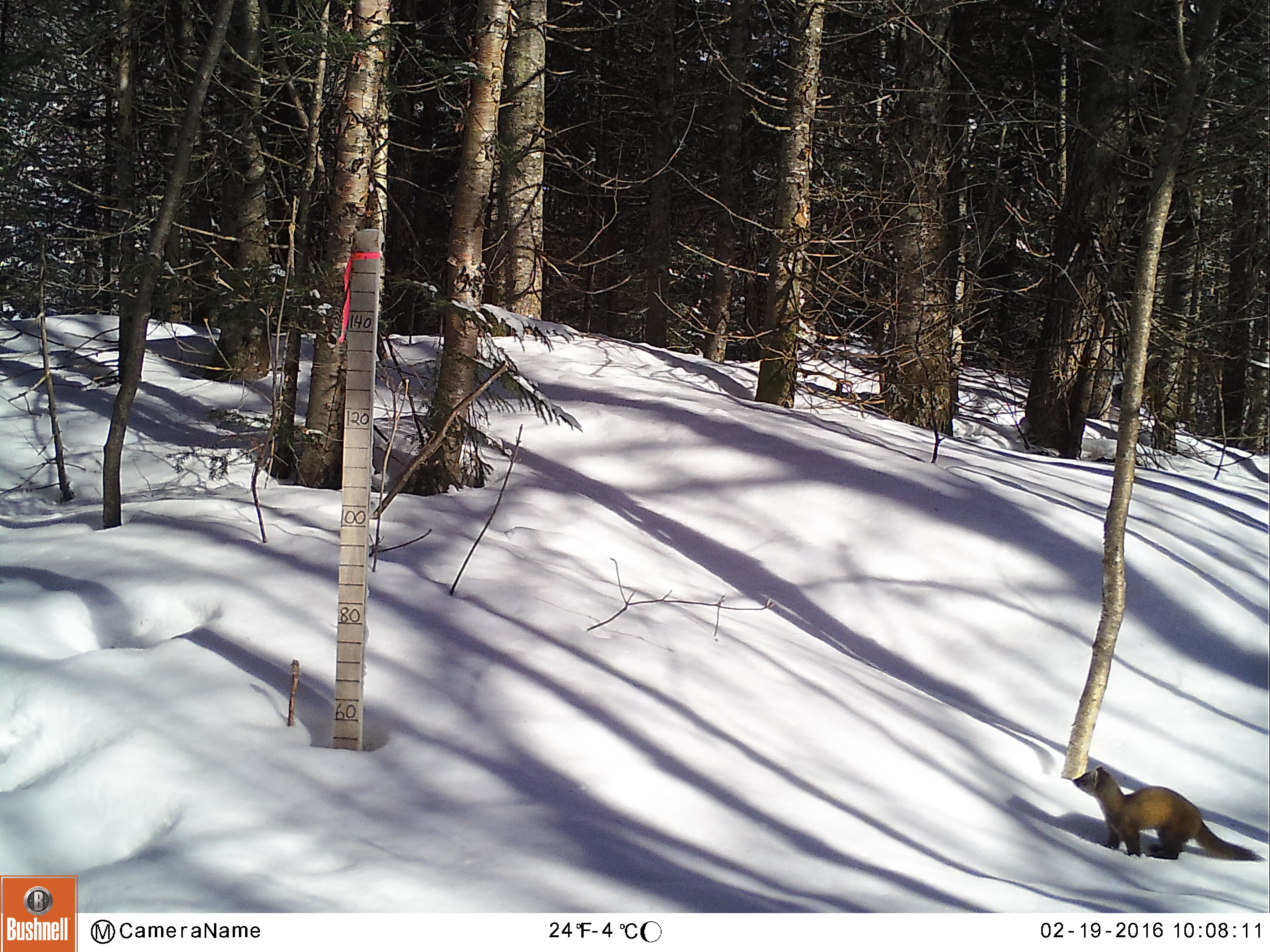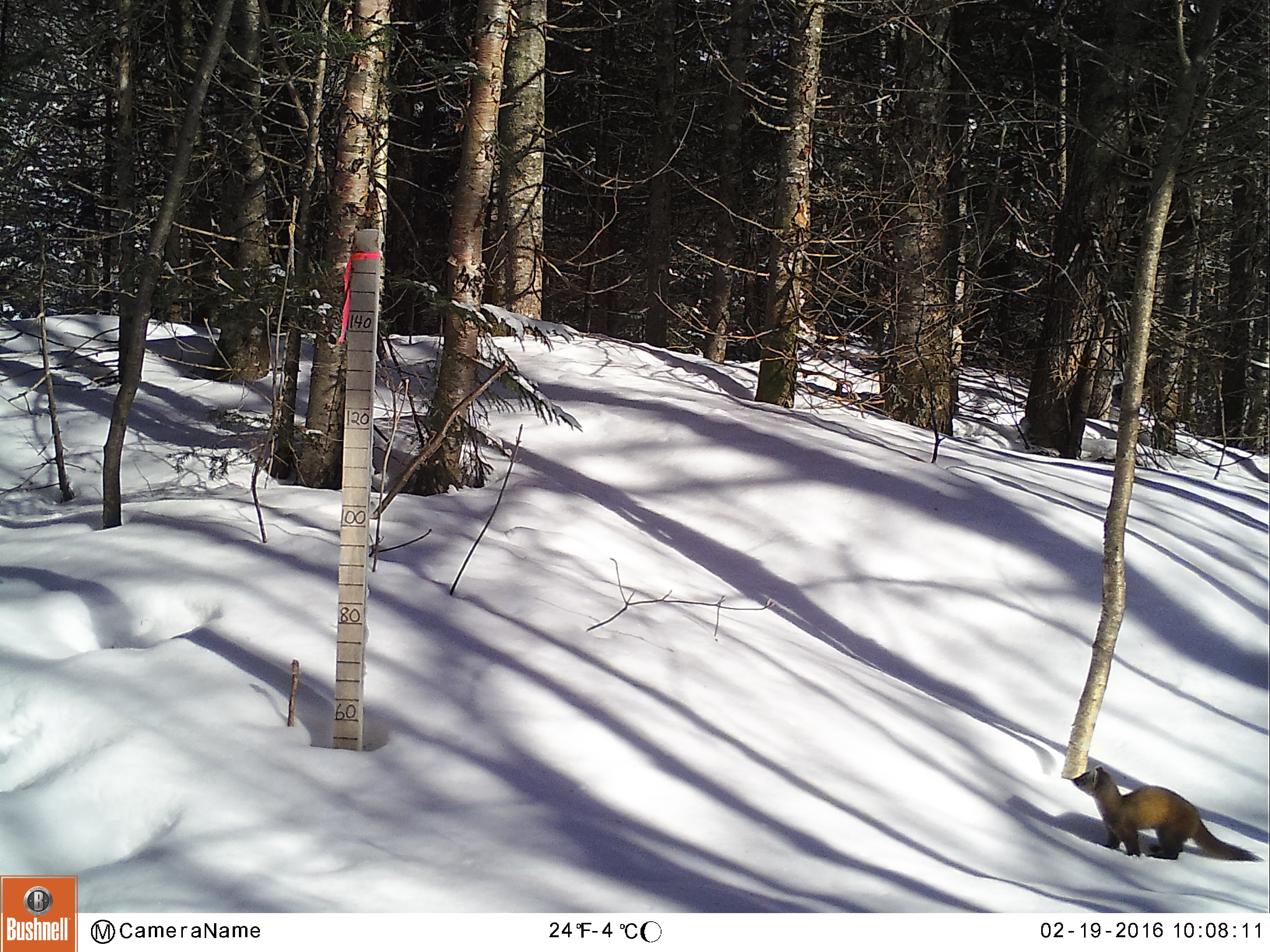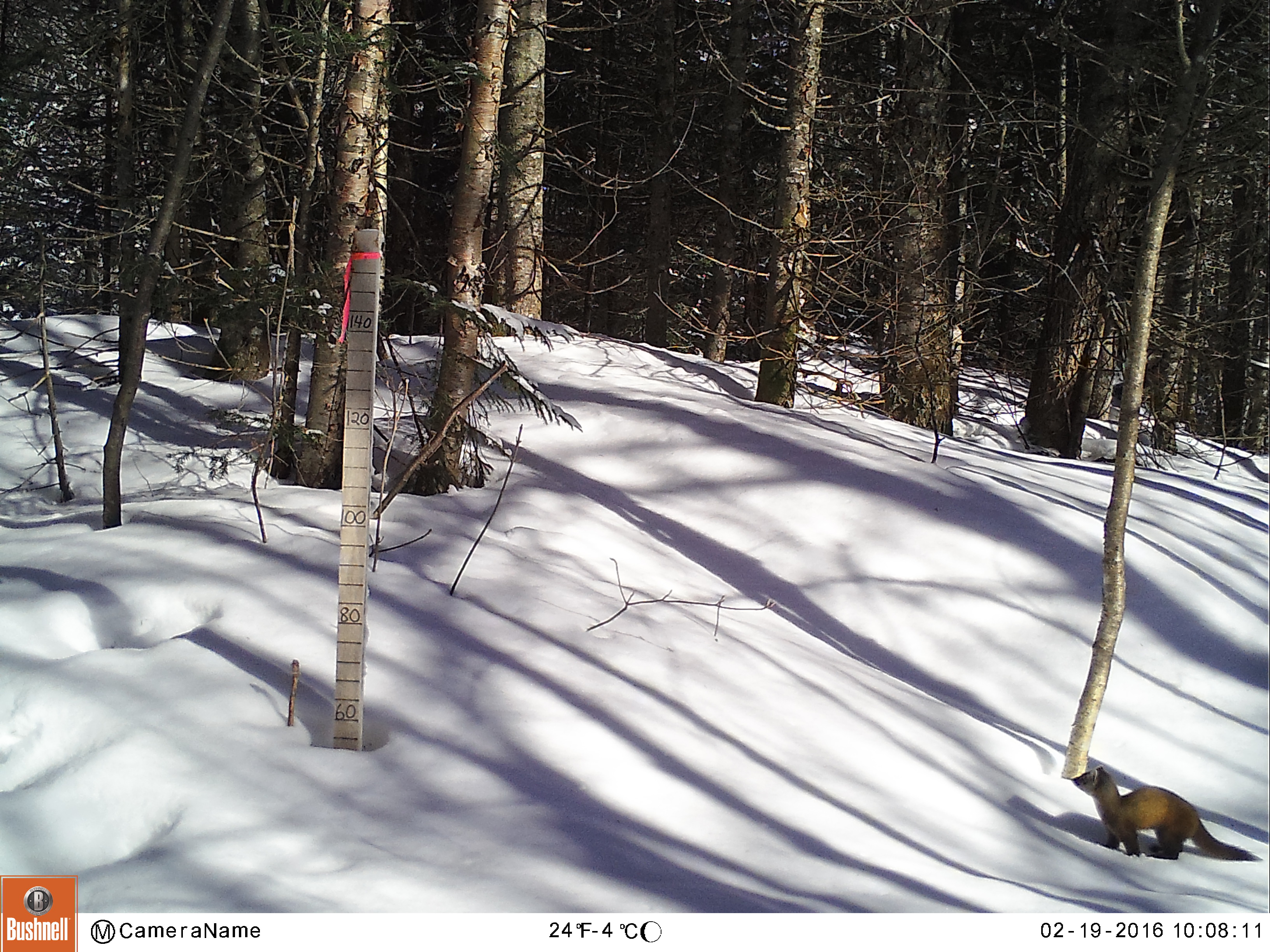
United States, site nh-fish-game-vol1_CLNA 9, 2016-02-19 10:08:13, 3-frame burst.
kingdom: Animalia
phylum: Chordata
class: Mammalia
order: Carnivora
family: Mustelidae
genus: Martes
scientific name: Martes americana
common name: american marten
American marten (Martes americana).